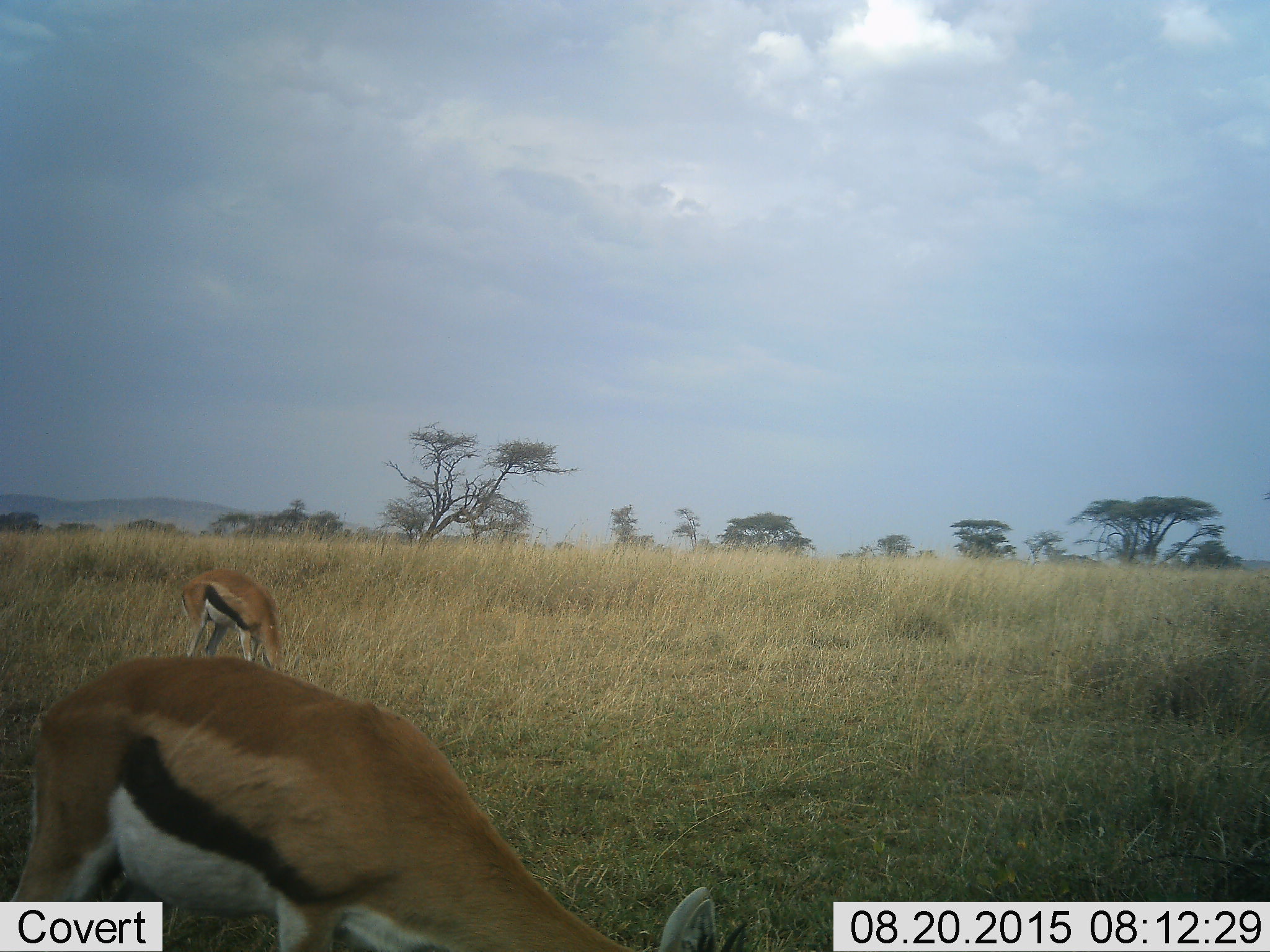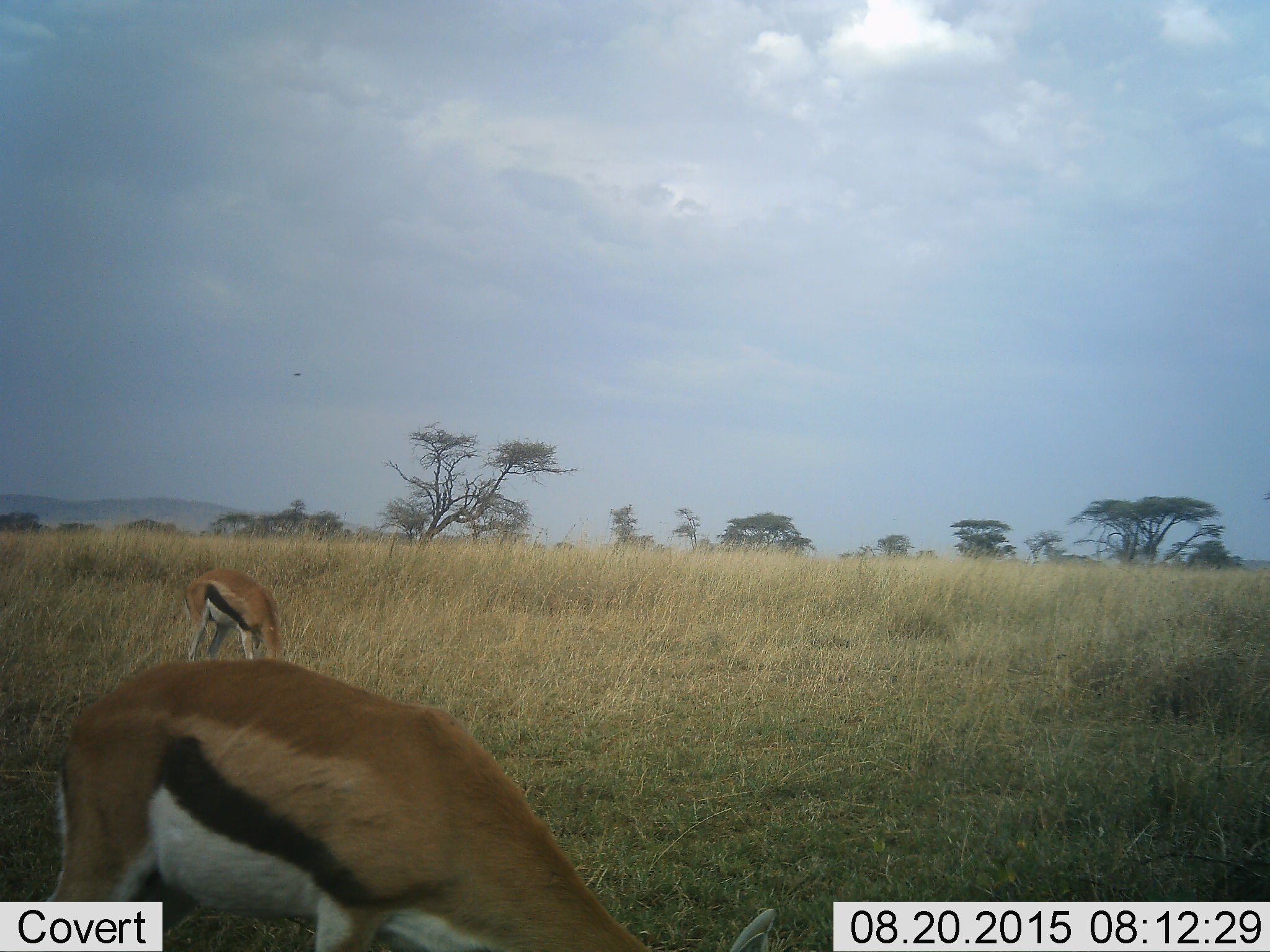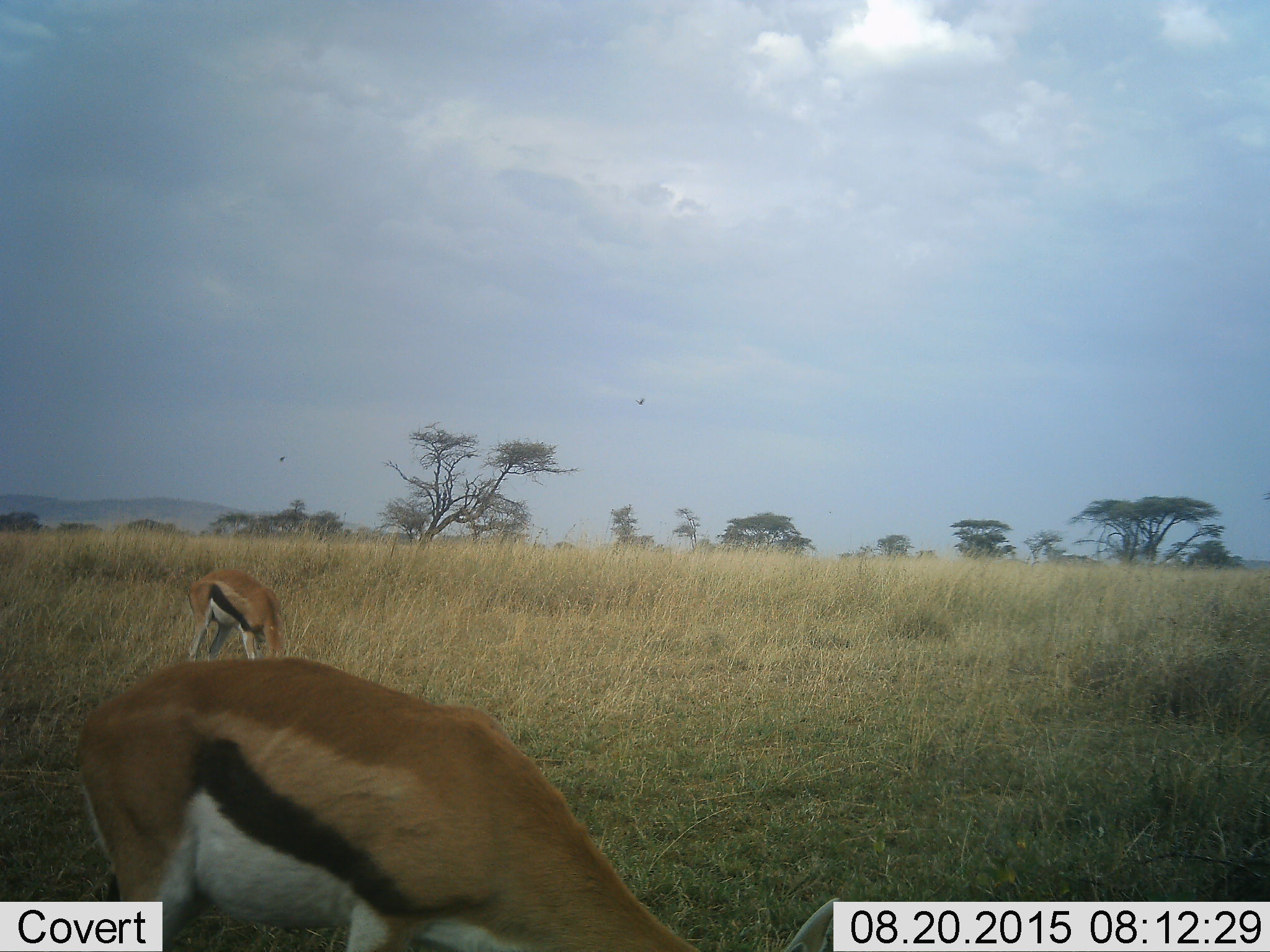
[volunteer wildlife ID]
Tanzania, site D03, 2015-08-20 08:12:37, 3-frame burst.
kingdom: Animalia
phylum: Chordata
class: Mammalia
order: Artiodactyla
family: Bovidae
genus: Eudorcas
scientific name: Eudorcas thomsonii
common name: thomson's gazelle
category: gazellethomsons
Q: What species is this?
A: Gazellethomsons (thomson's gazelle) (Eudorcas thomsonii).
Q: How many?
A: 2.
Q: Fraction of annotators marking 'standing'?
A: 6%.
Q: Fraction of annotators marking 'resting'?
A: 0%.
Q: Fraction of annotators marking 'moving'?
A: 12%.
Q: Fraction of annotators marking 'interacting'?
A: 0%.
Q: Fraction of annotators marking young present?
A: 0%.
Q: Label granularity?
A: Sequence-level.